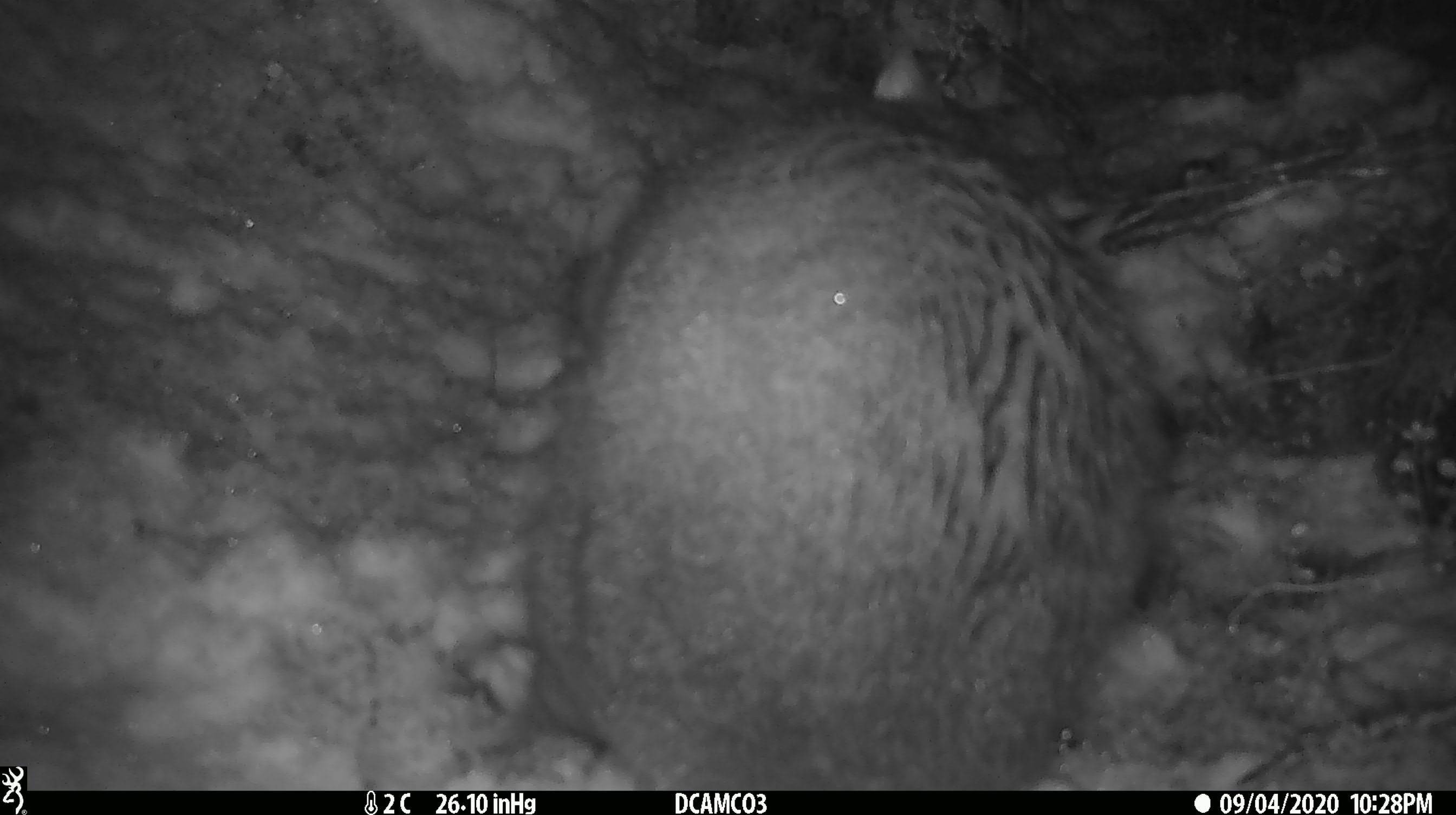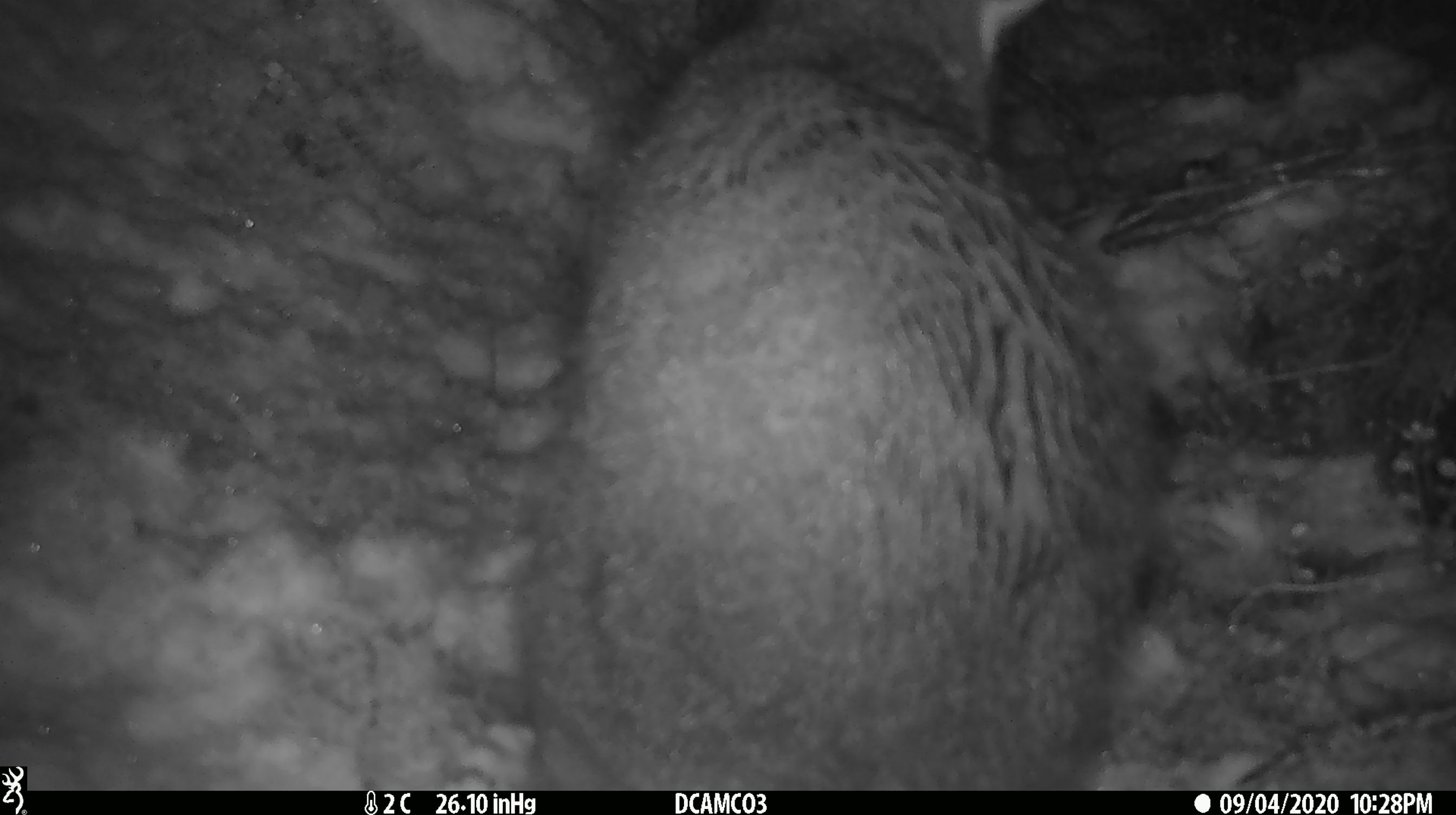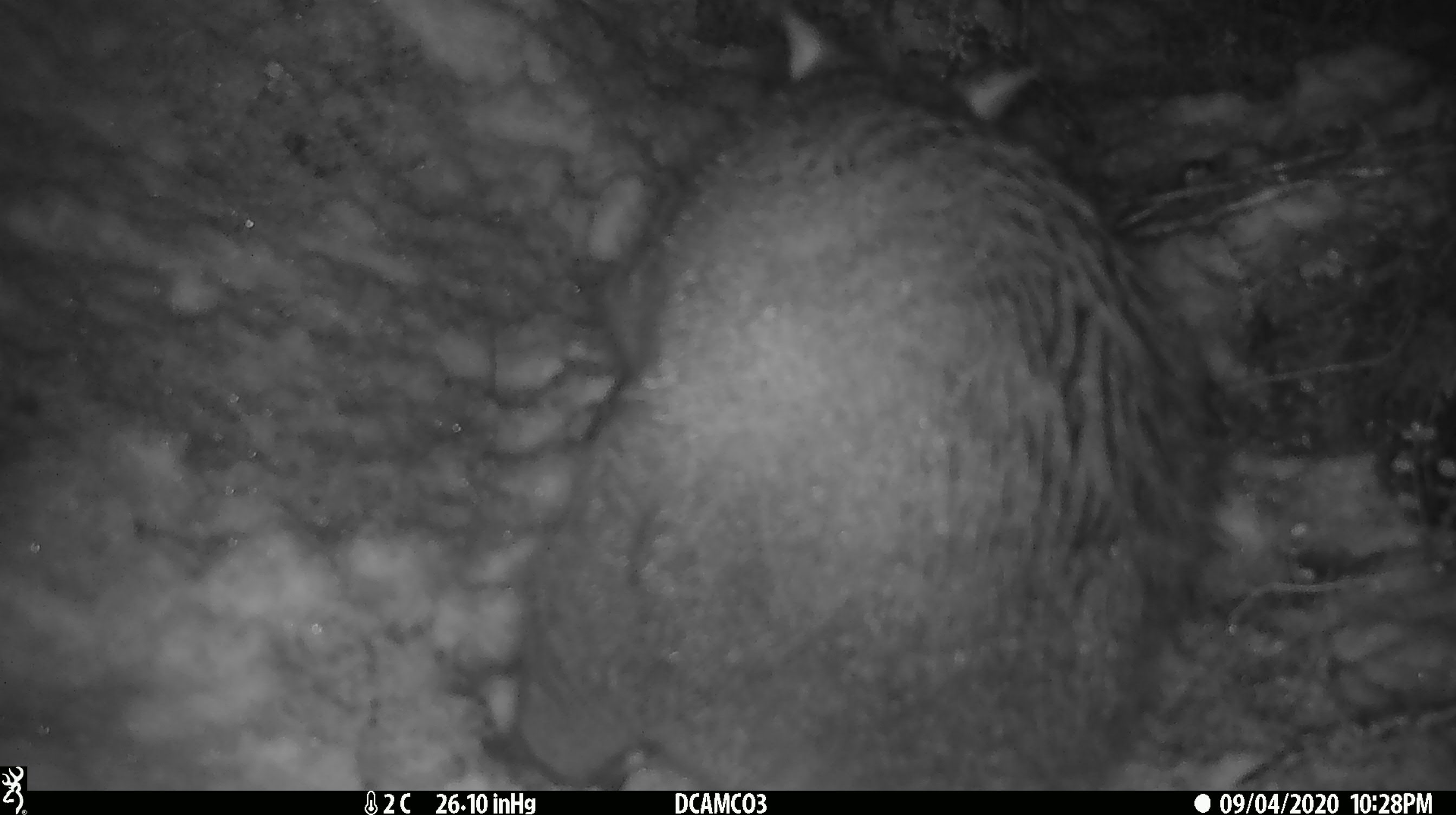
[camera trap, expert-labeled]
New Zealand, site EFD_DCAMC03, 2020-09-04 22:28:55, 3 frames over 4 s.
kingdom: Animalia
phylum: Chordata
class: Mammalia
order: Diprotodontia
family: Phalangeridae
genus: Trichosurus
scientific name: Trichosurus vulpecula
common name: common brushtail possum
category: possum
Possum (common brushtail possum) (Trichosurus vulpecula).